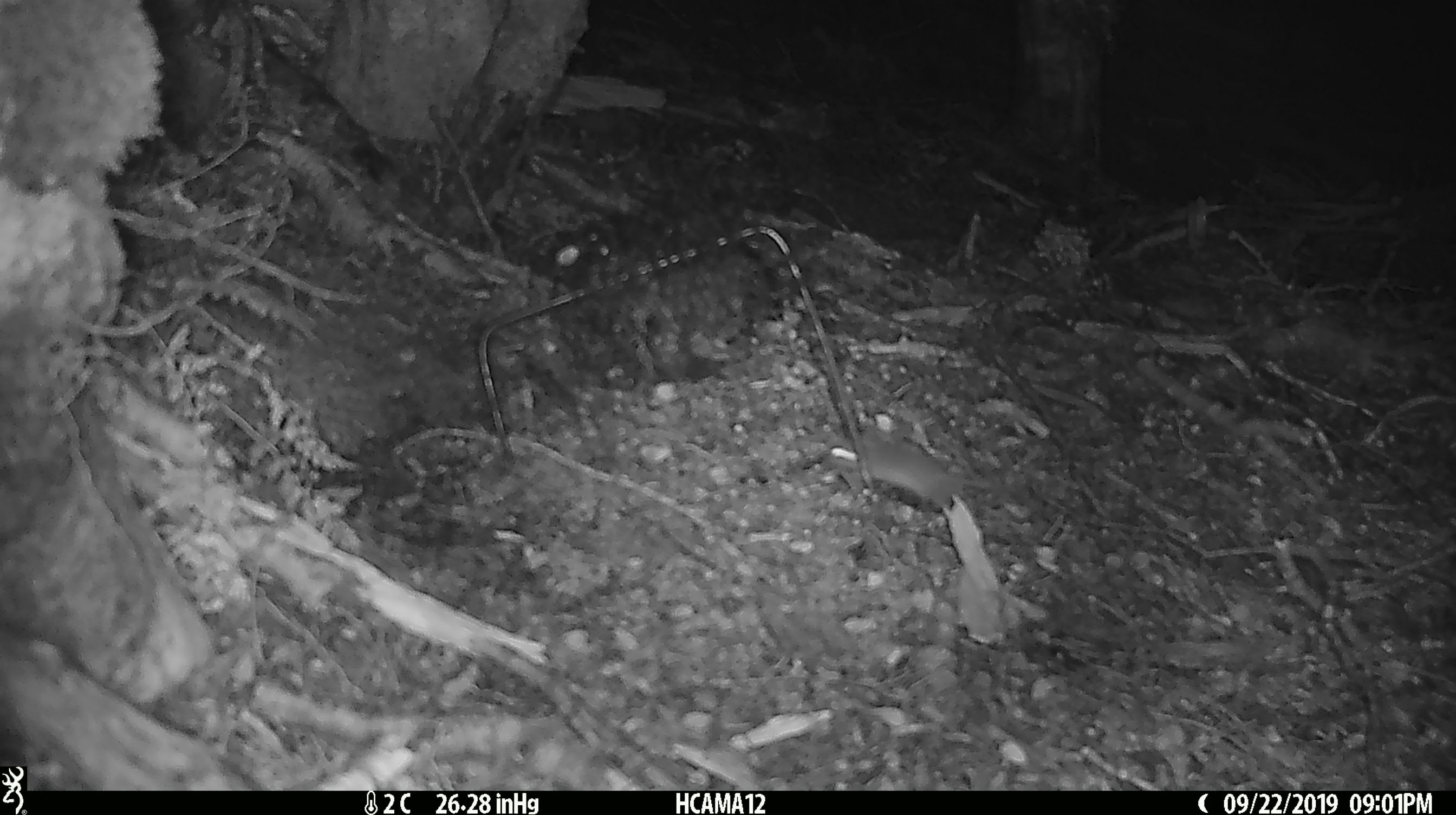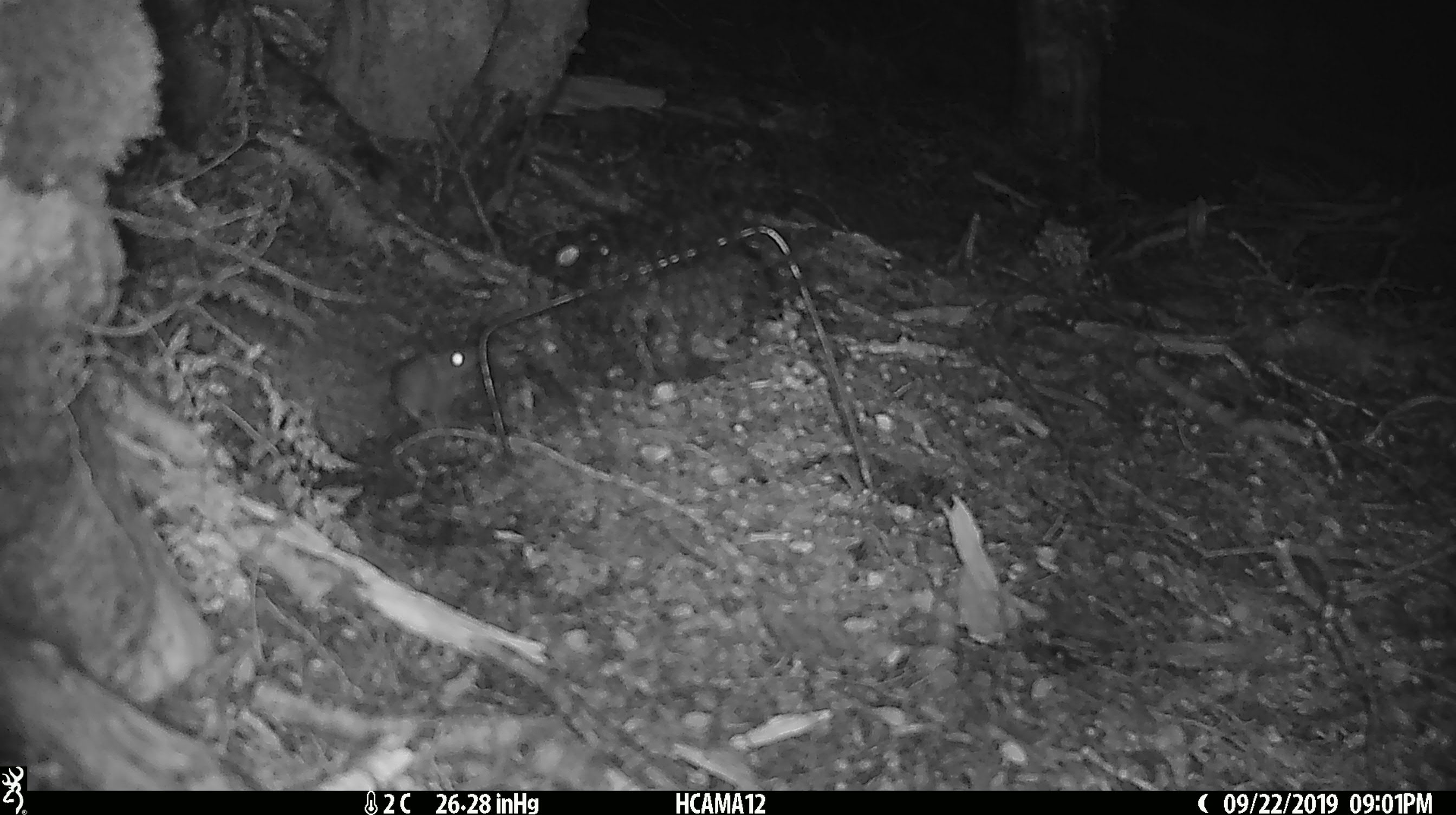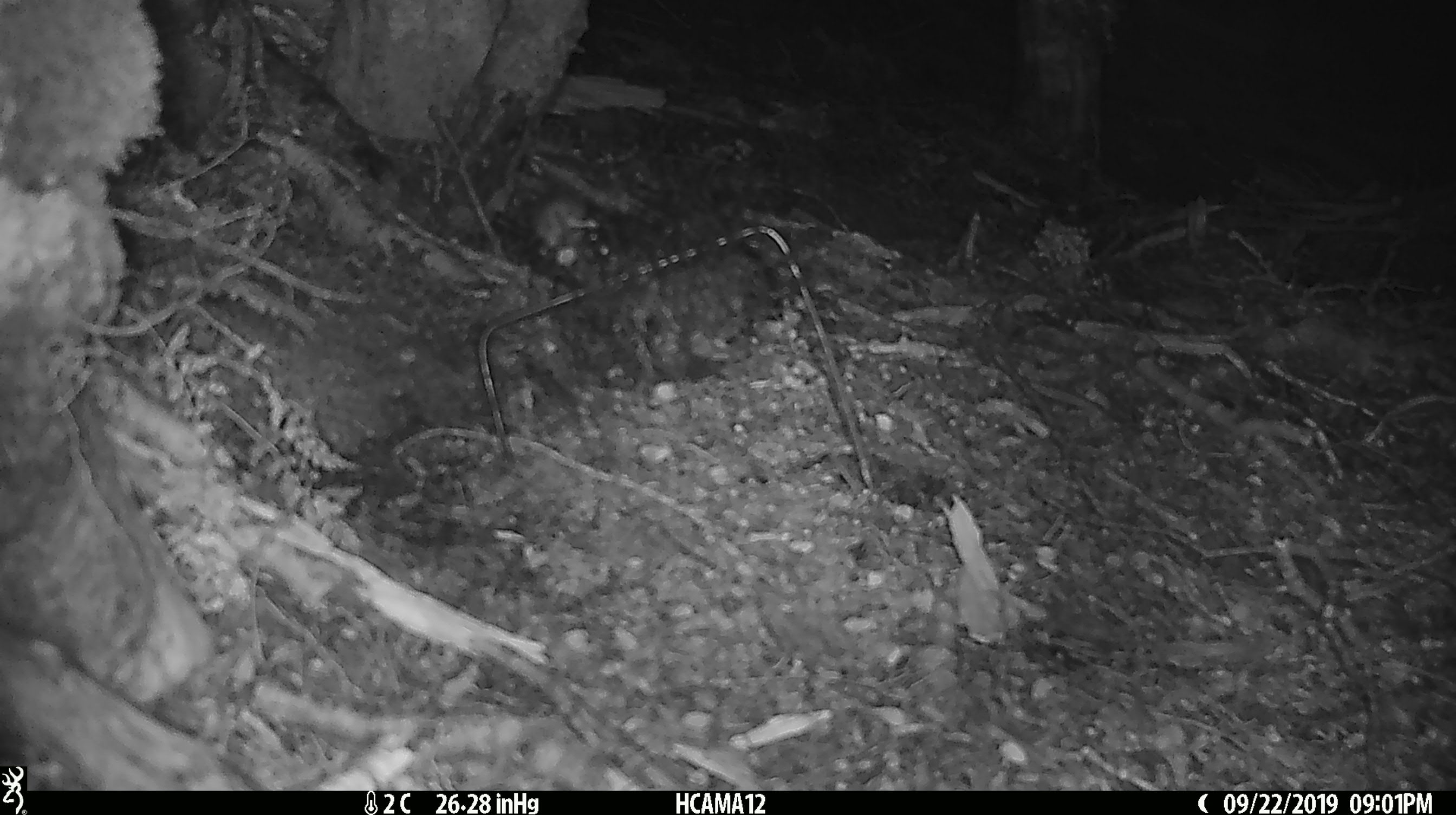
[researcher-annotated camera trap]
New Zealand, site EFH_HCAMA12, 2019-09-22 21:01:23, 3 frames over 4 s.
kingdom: Animalia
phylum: Chordata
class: Mammalia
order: Rodentia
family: Muridae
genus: Mus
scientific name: Mus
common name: mouse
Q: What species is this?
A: Mouse (Mus).